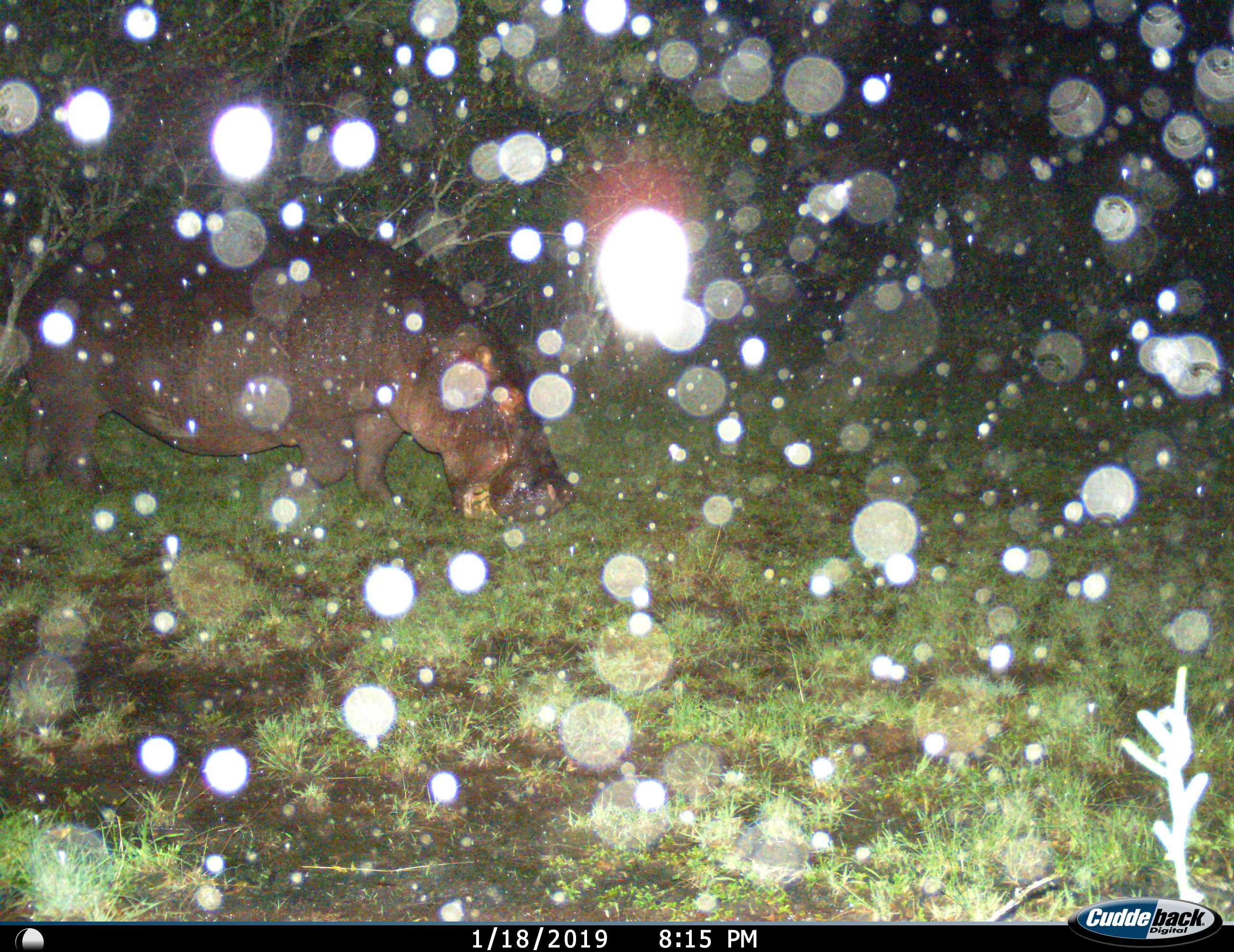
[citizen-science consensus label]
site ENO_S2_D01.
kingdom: Animalia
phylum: Chordata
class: Mammalia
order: Artiodactyla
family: Hippopotamidae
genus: Hippopotamus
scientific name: Hippopotamus amphibius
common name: hippopotamus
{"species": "hippopotamus (Hippopotamus amphibius)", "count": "1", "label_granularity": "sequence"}